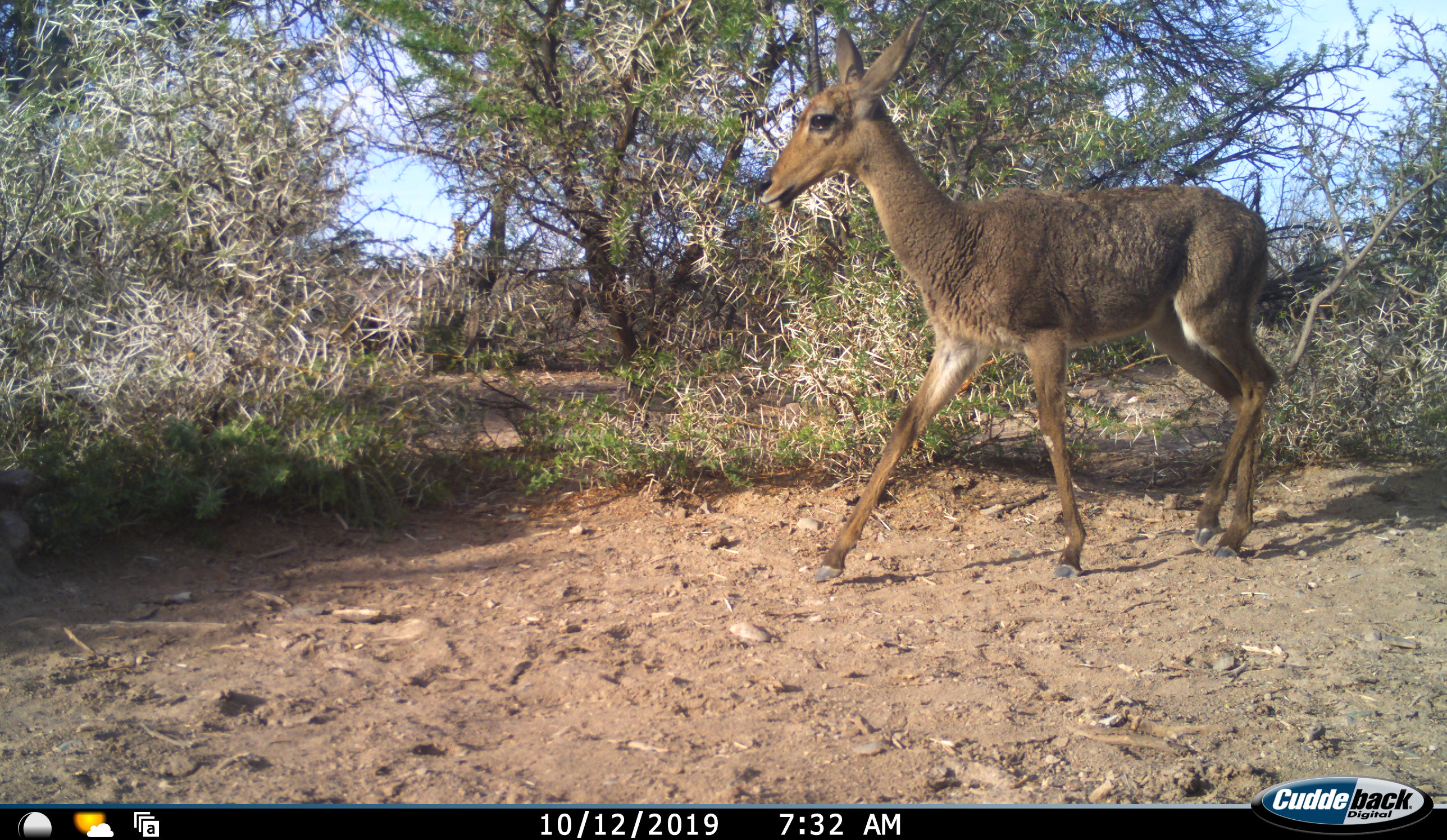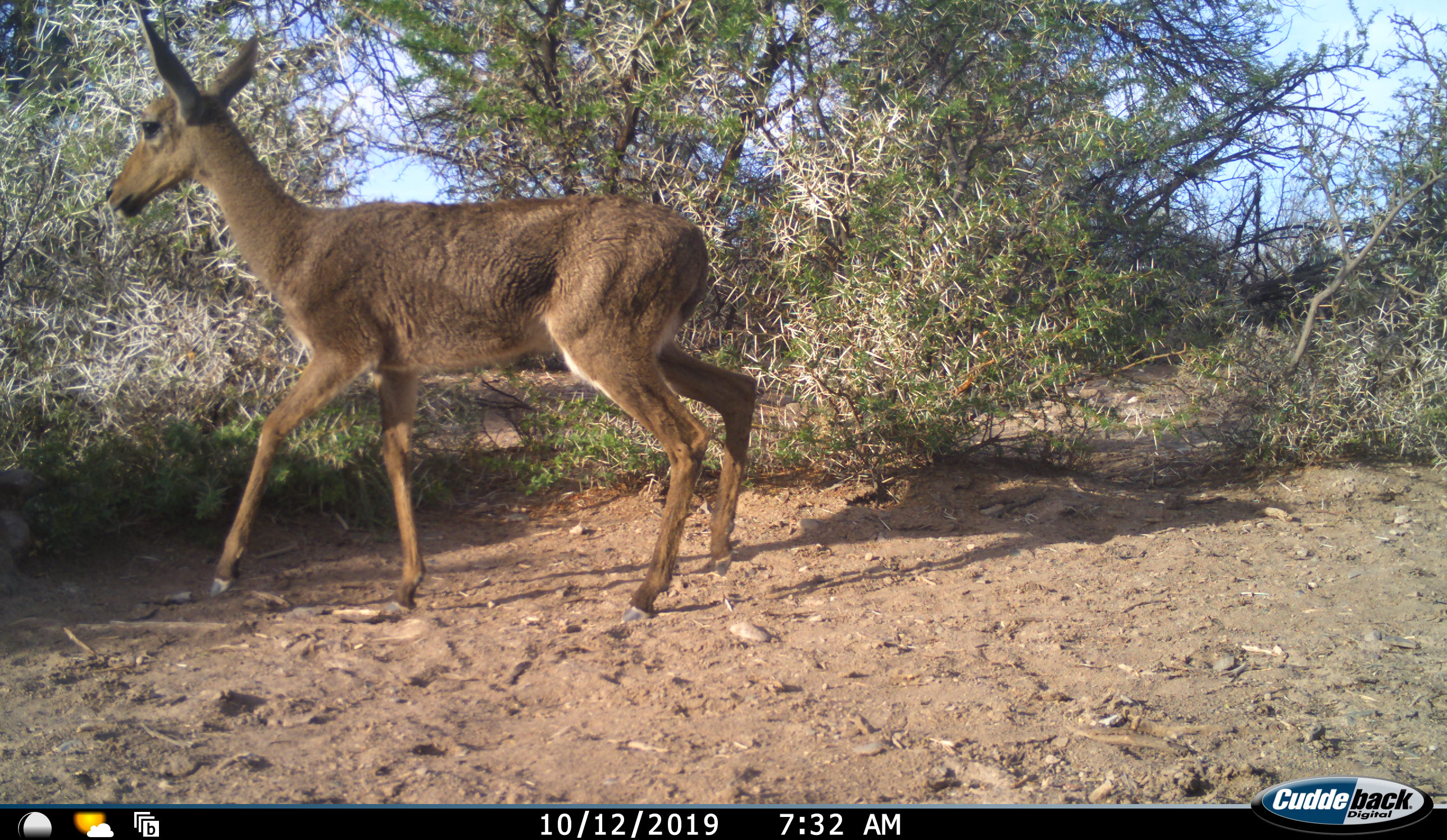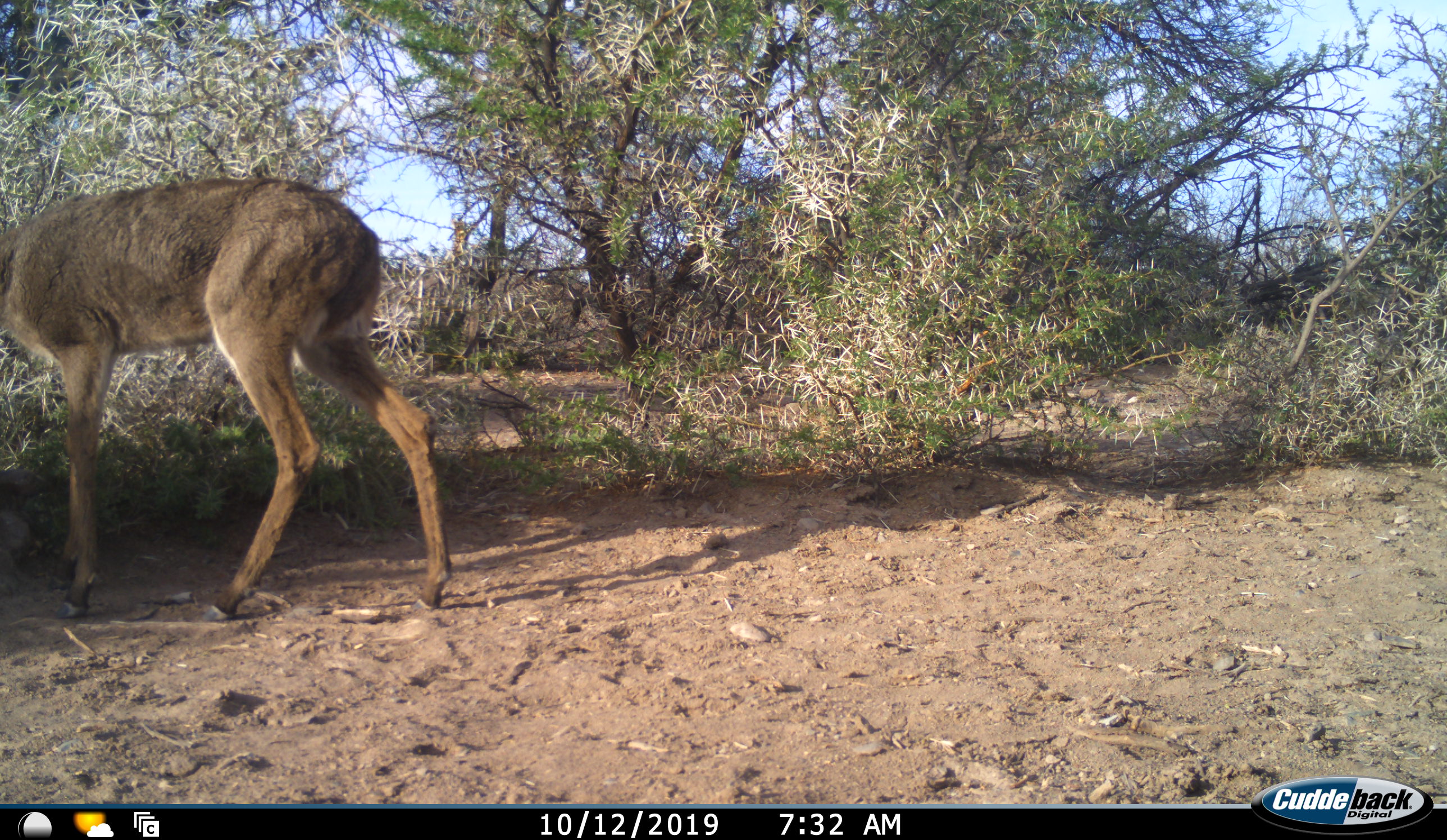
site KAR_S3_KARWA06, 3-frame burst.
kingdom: Animalia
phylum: Chordata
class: Mammalia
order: Artiodactyla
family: Bovidae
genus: Pelea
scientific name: Pelea capreolus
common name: grey rhebok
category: rhebokgrey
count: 1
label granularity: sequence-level